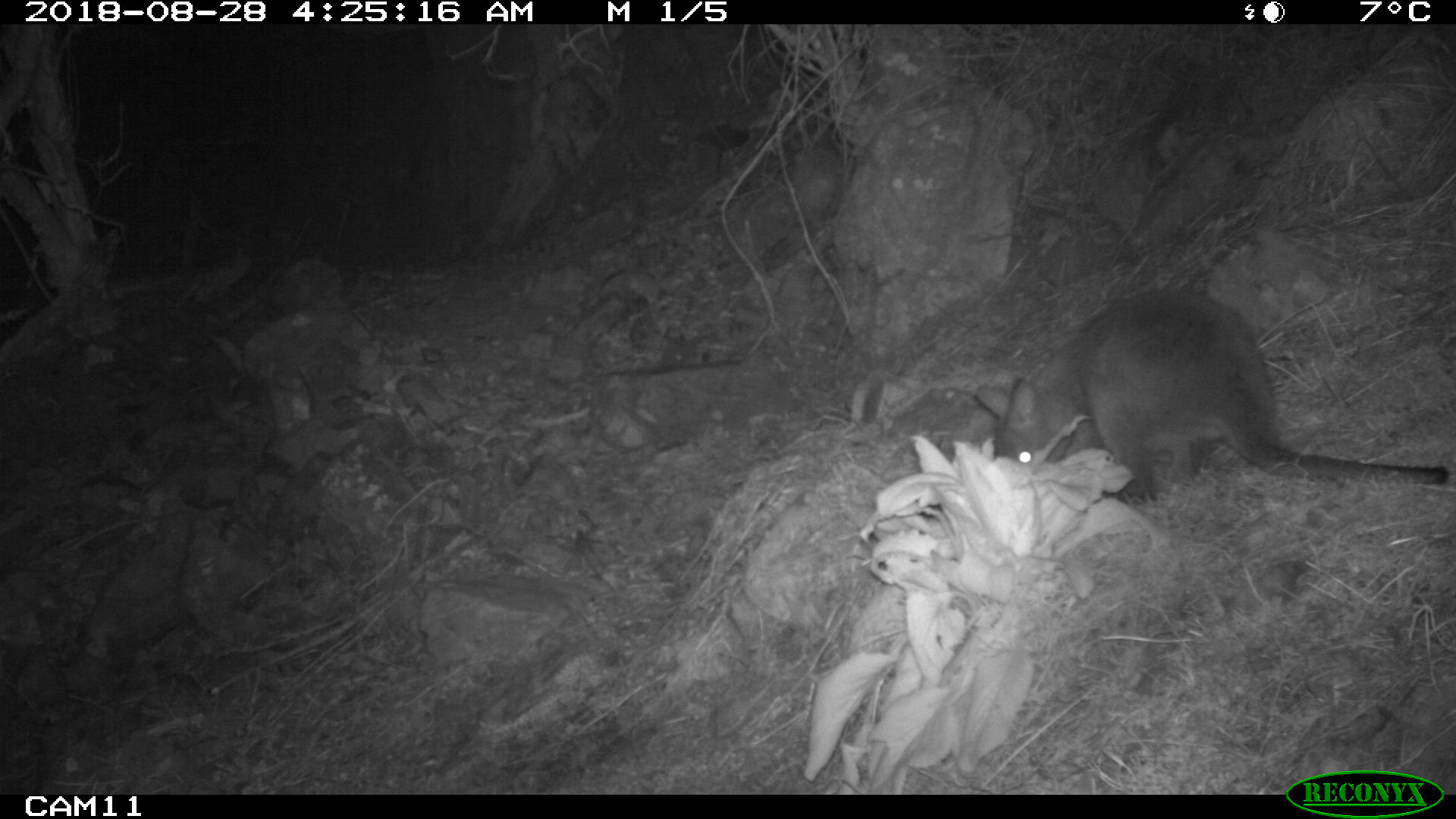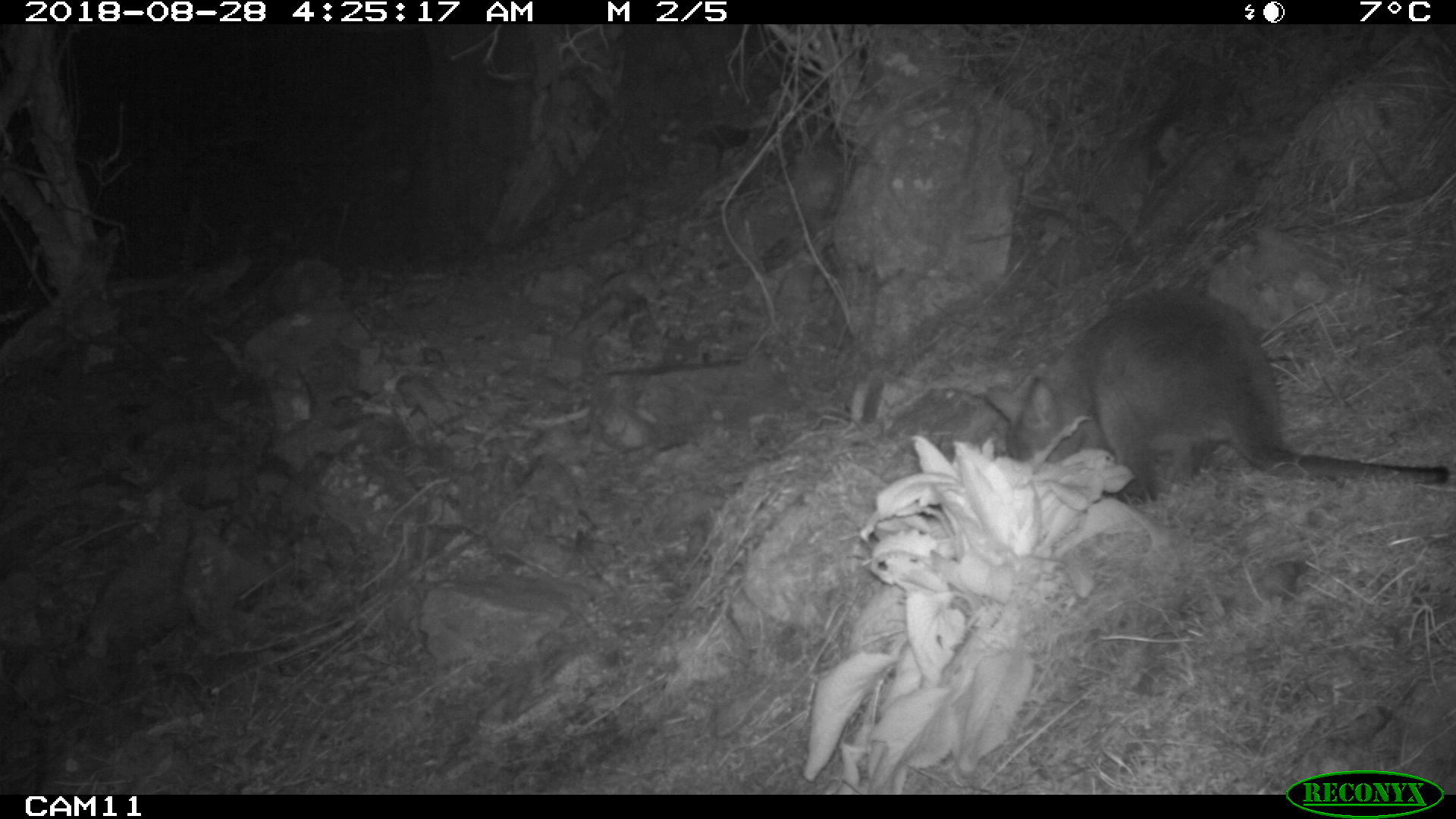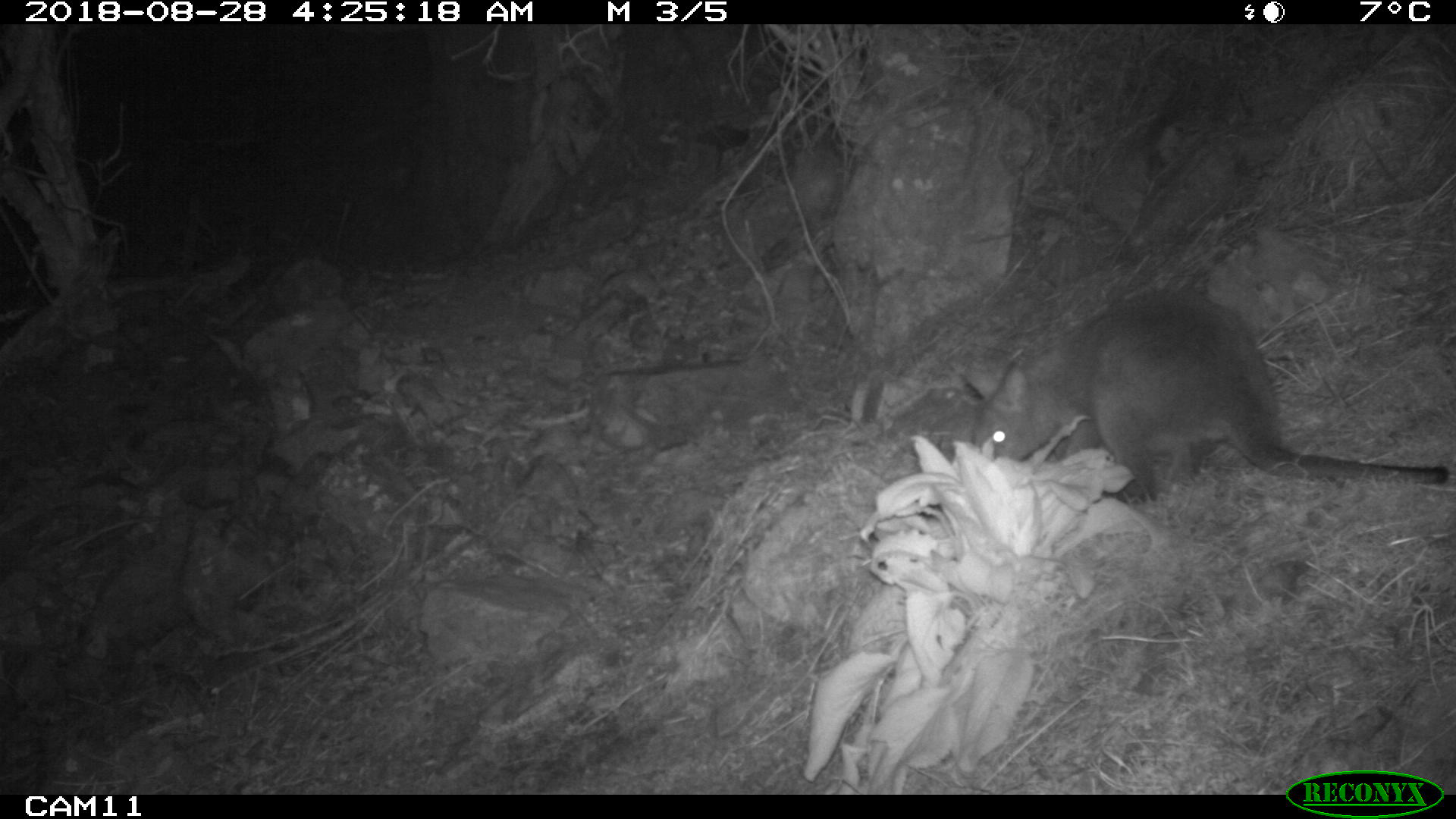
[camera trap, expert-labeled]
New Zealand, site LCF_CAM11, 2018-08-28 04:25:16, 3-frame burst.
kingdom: Animalia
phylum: Chordata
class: Mammalia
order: Diprotodontia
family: Macropodidae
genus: Notamacropus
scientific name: Notamacropus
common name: wallaby